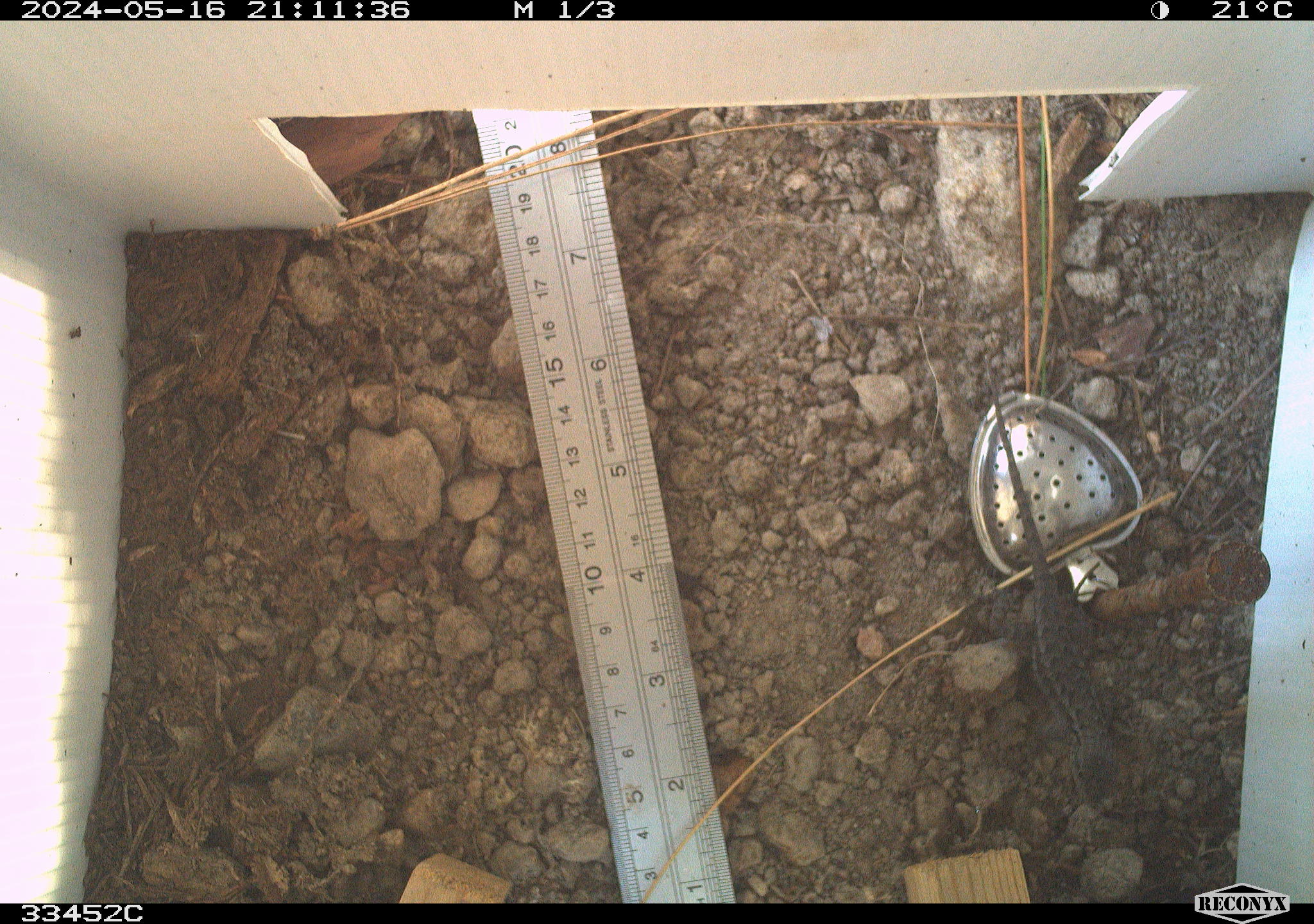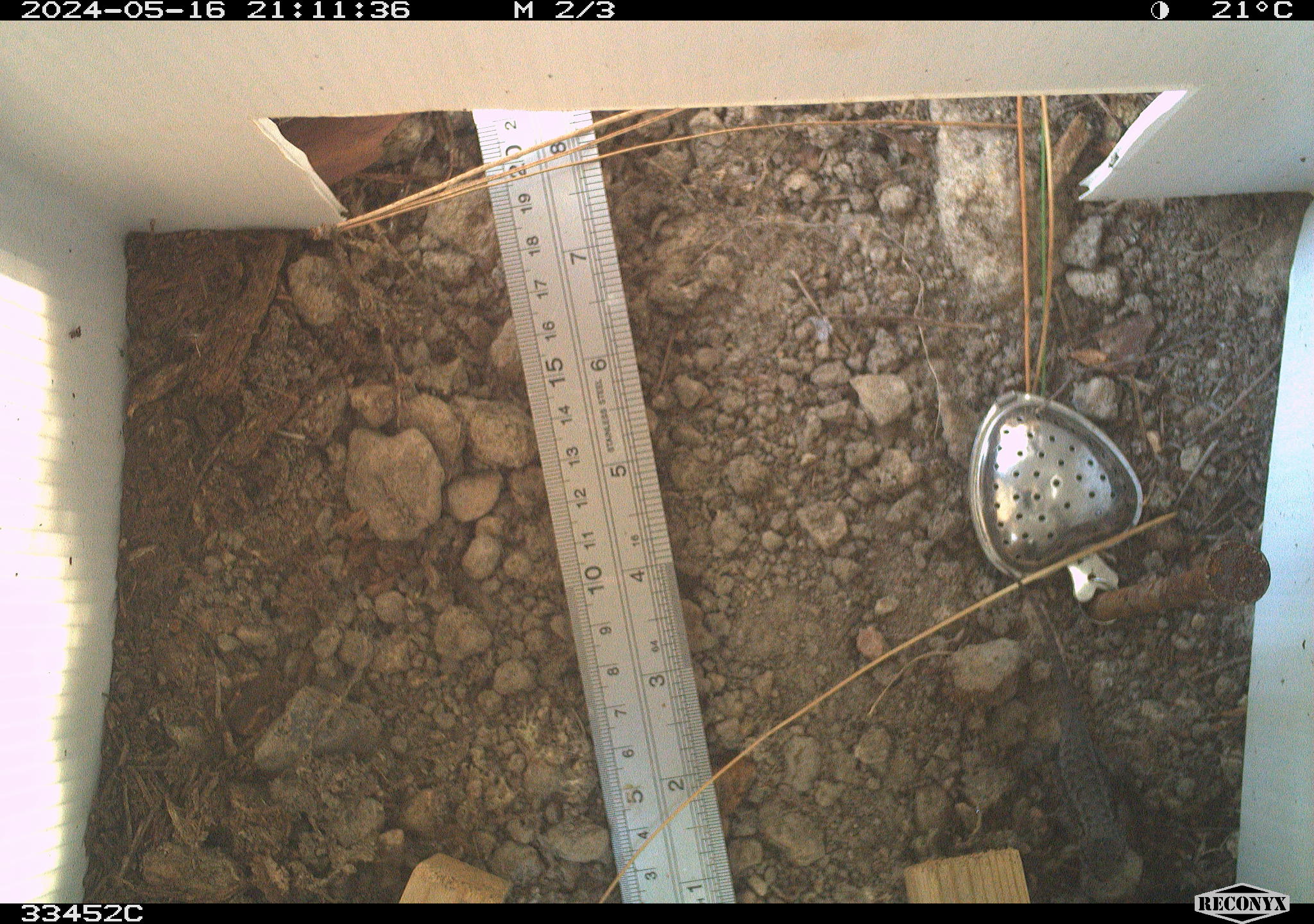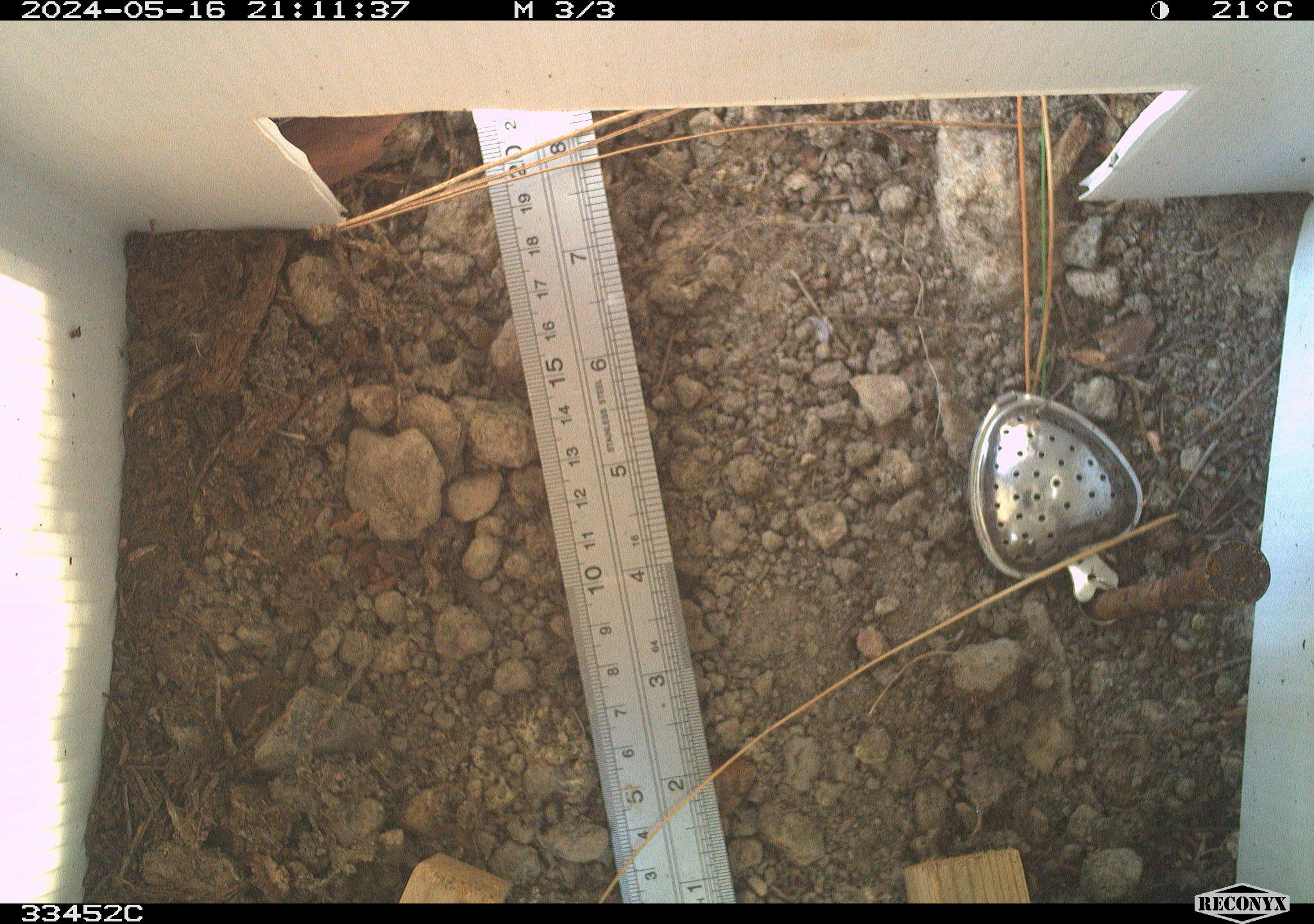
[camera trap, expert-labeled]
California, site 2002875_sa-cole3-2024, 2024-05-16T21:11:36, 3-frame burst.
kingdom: Animalia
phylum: Chordata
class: Reptilia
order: Squamata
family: Phrynosomatidae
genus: Sceloporus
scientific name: Sceloporus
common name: spiny lizards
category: sceloporus species